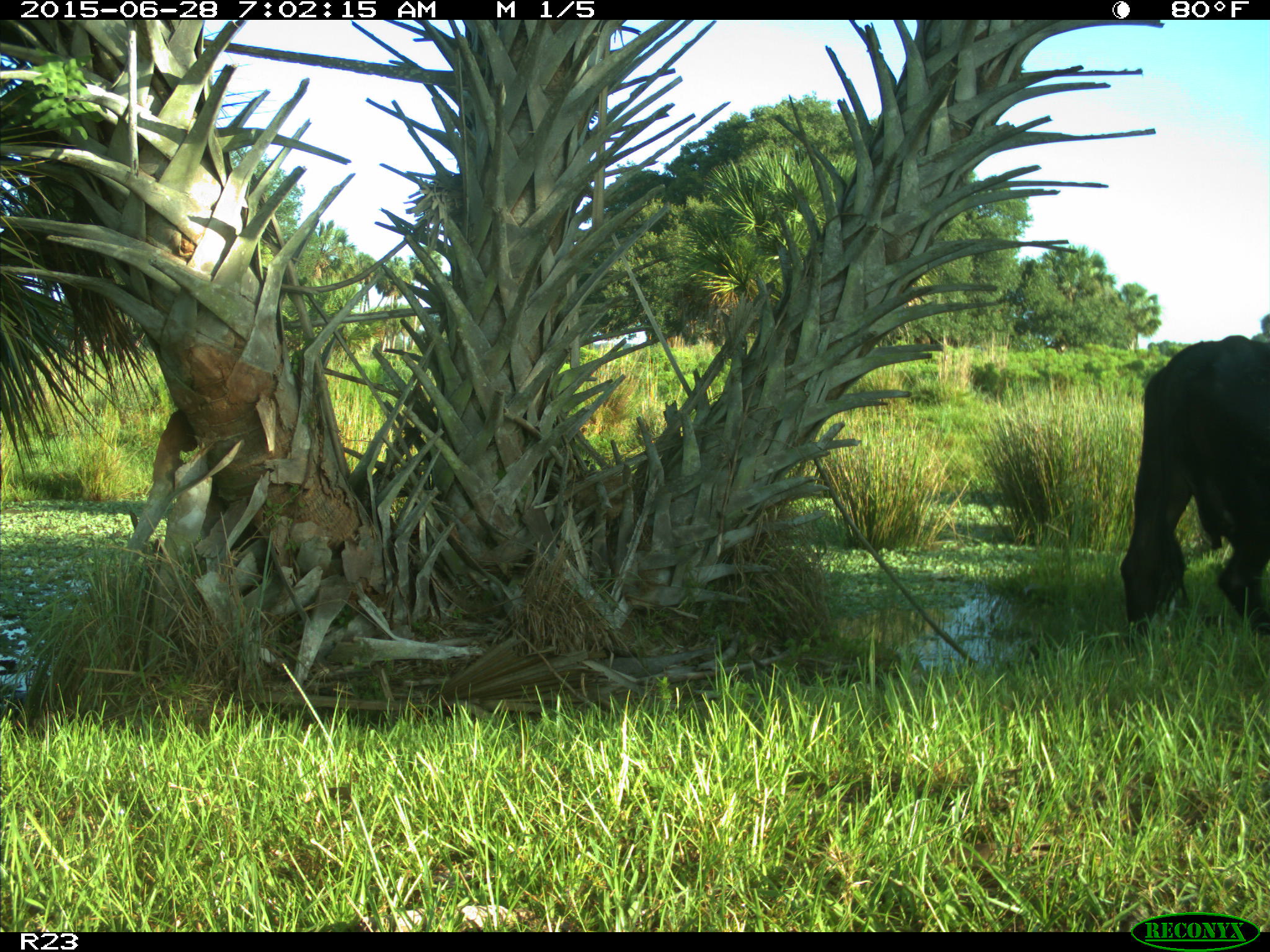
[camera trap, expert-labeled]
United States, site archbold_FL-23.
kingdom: Animalia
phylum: Chordata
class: Mammalia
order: Artiodactyla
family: Bovidae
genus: Bos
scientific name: Bos taurus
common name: domestic cow